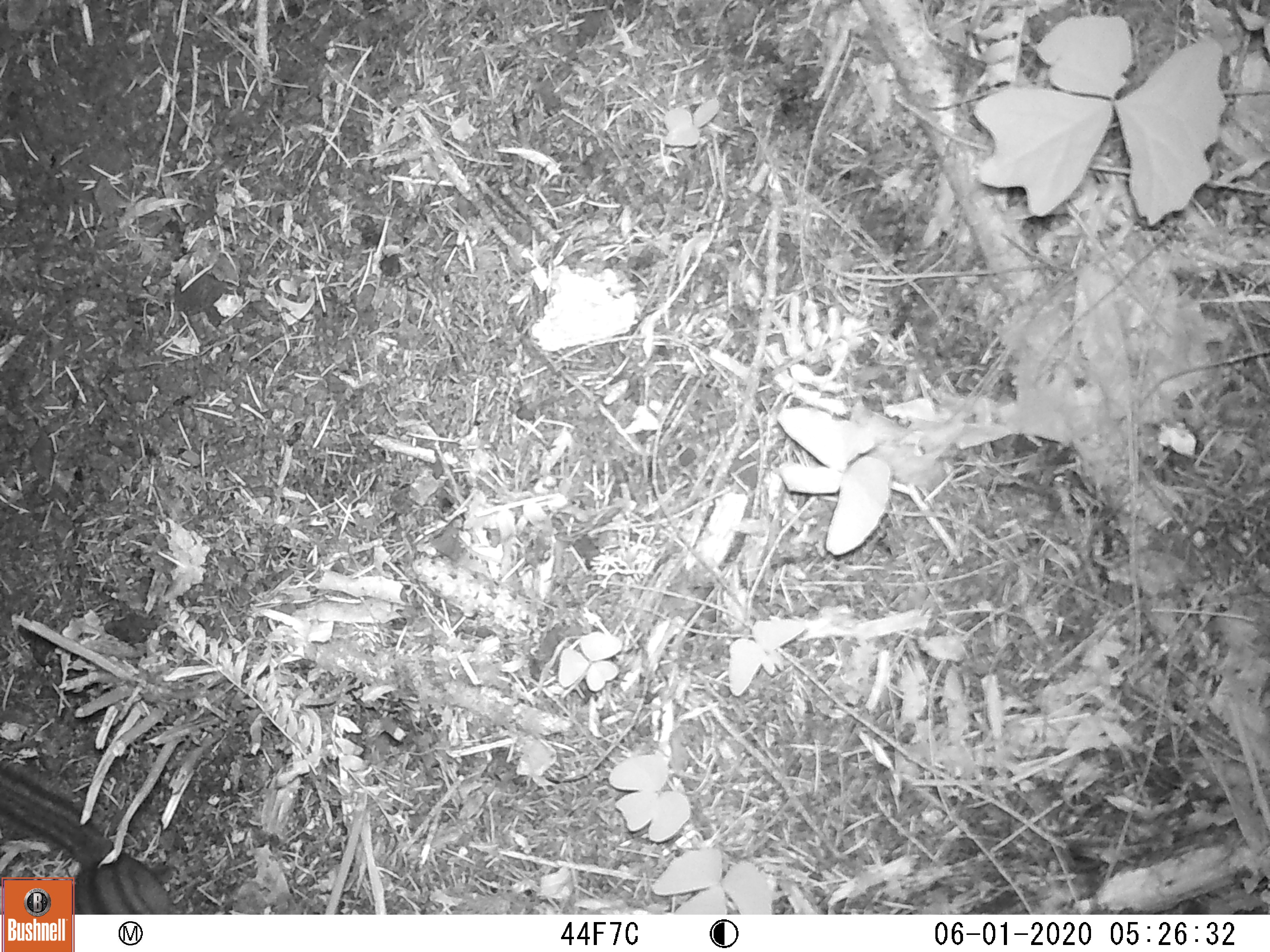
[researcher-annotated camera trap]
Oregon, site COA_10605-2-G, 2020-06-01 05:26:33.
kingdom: Animalia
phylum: Chordata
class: Mammalia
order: Rodentia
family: Sciuridae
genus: Neotamias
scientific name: Neotamias townsendii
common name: townsend's chipmunk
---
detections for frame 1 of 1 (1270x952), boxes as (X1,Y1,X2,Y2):
townsend's chipmunk: (9,763,151,874)